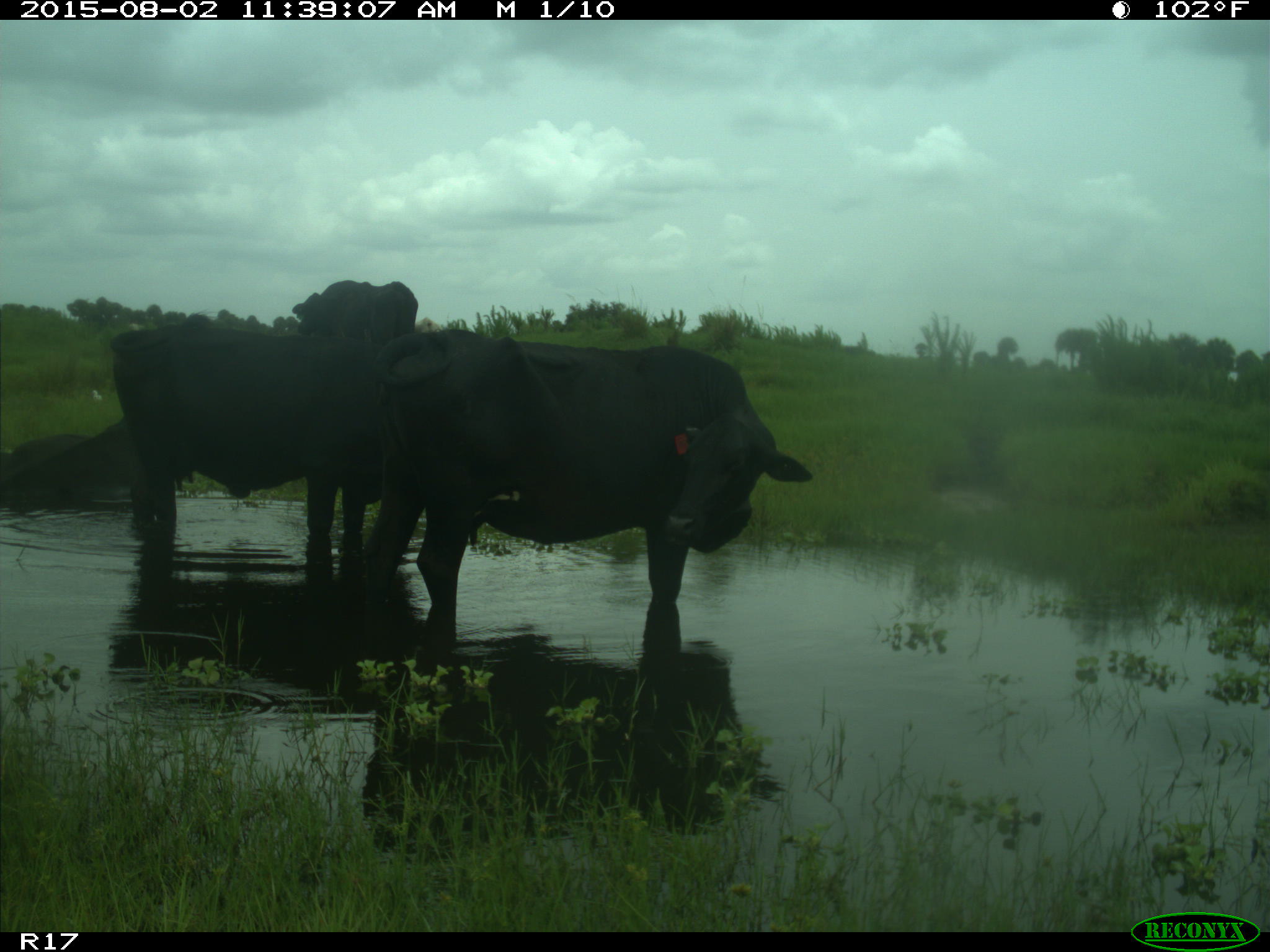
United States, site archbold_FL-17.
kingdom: Animalia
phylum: Chordata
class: Mammalia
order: Artiodactyla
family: Bovidae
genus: Bos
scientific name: Bos taurus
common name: domestic cow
Bos taurus (domestic cow).